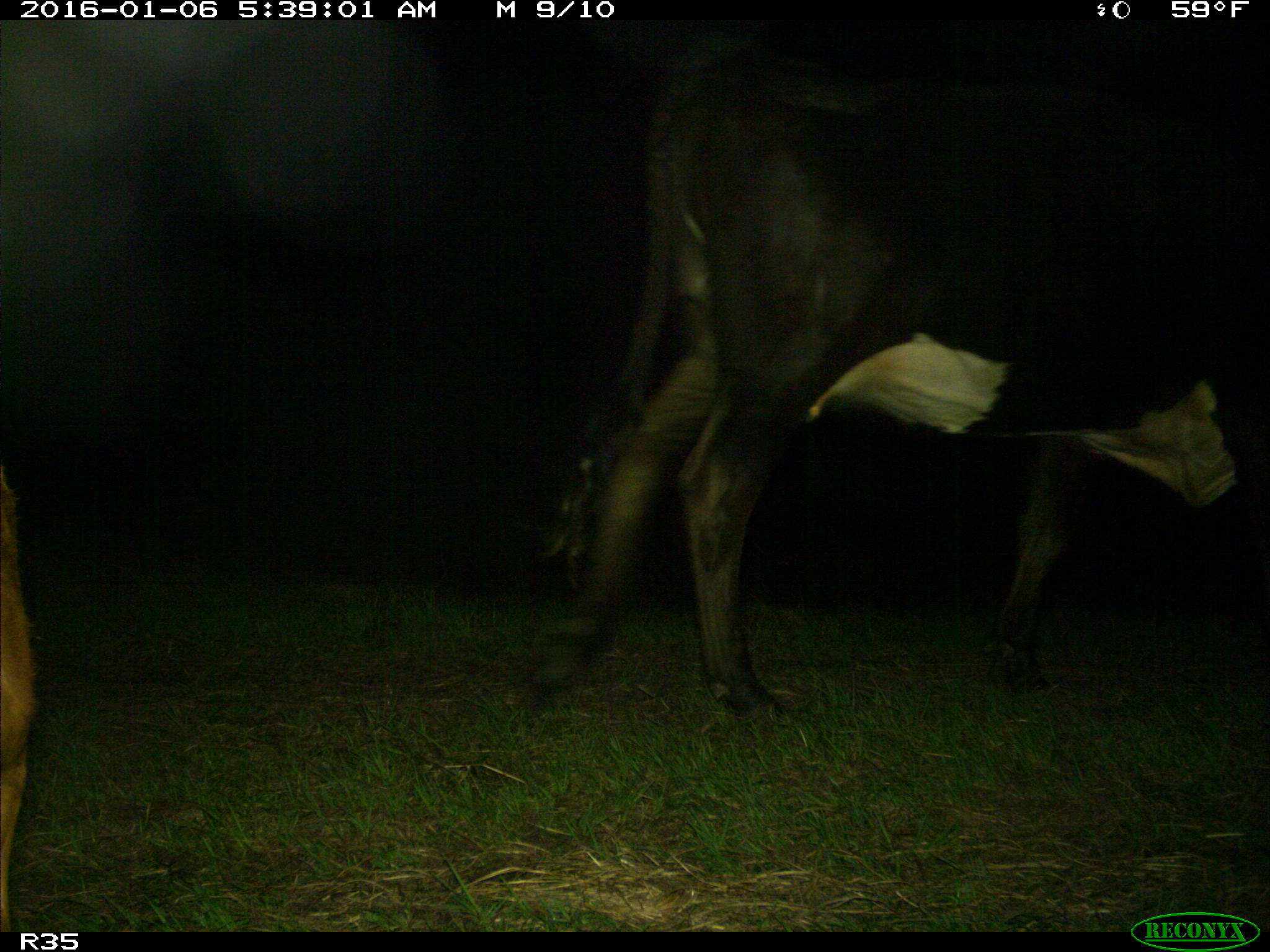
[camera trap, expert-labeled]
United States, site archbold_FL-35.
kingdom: Animalia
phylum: Chordata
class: Mammalia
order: Artiodactyla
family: Bovidae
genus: Bos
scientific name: Bos taurus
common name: domestic cow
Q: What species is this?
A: Bos taurus (domestic cow).